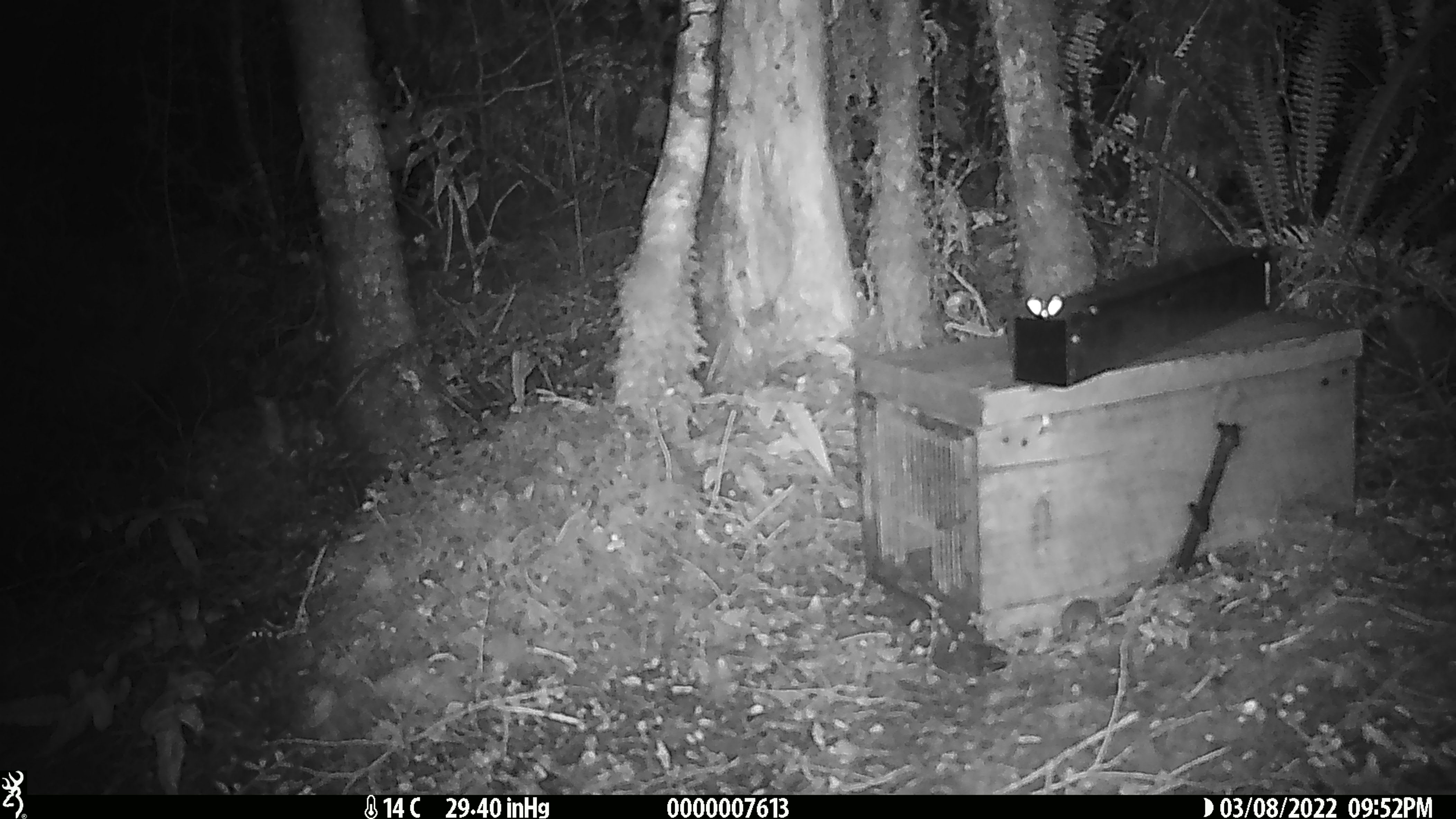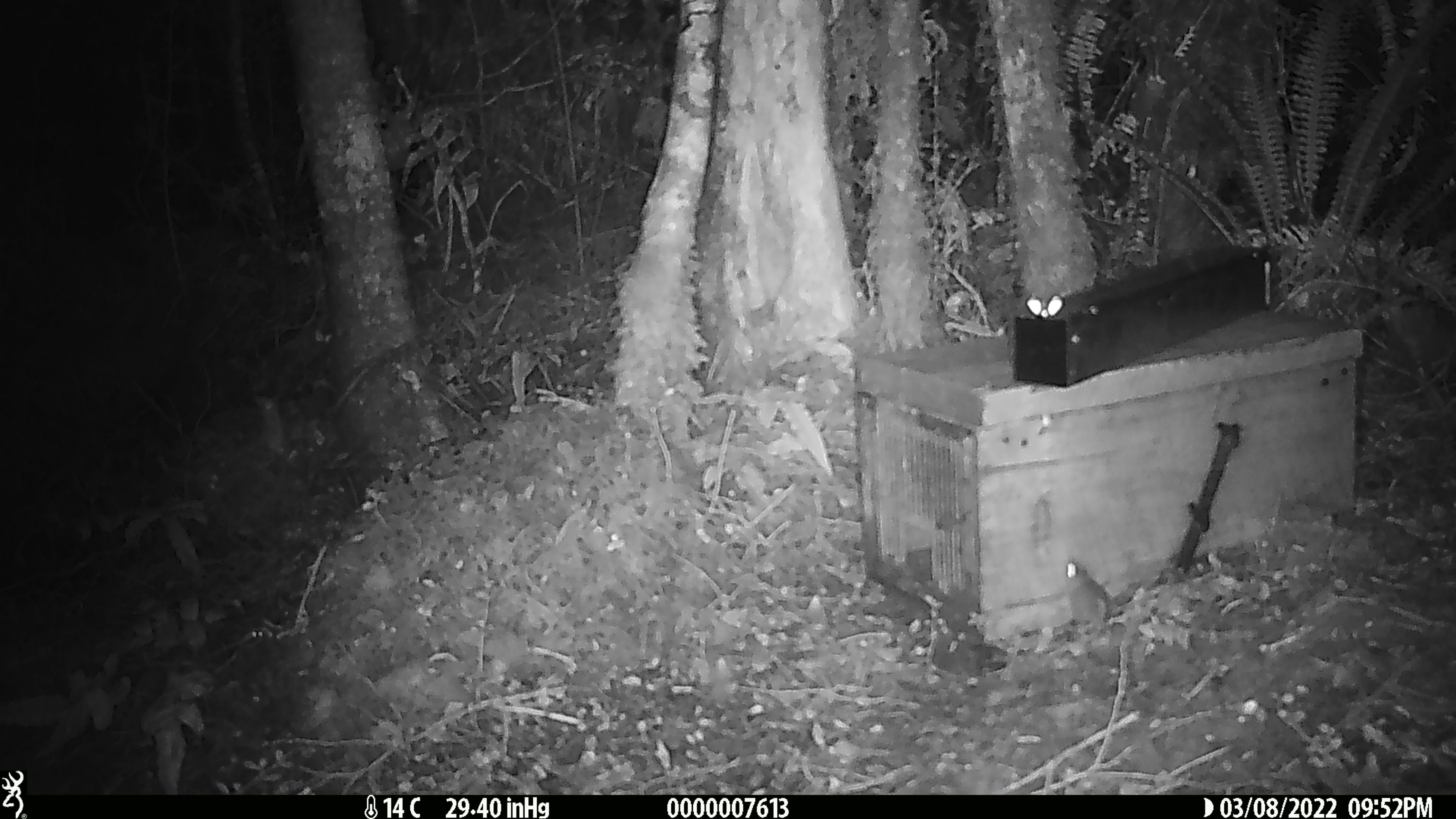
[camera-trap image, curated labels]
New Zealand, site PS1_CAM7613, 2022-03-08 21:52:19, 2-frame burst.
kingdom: Animalia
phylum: Chordata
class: Mammalia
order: Rodentia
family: Muridae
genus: Mus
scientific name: Mus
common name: mouse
Mouse (Mus).